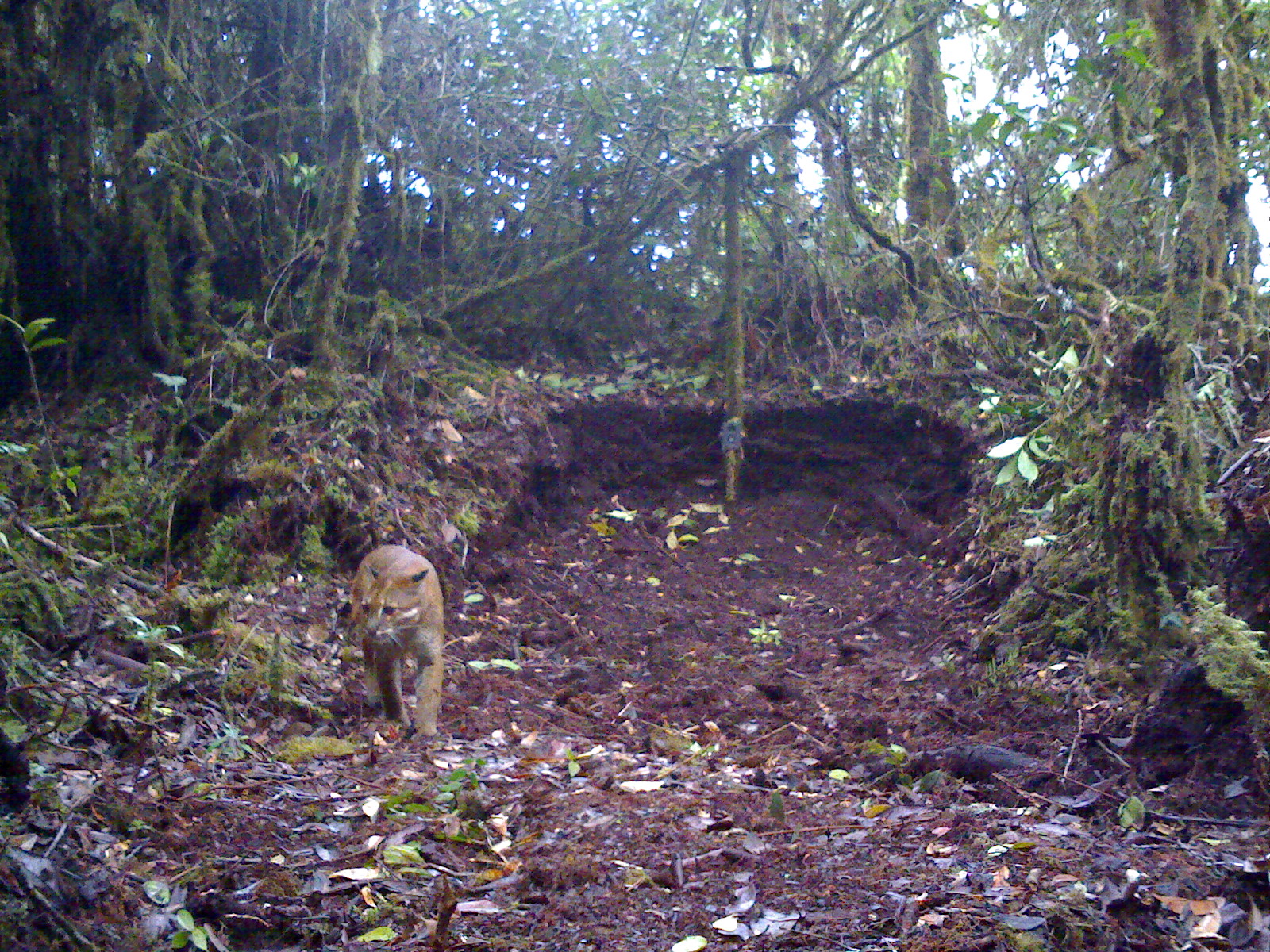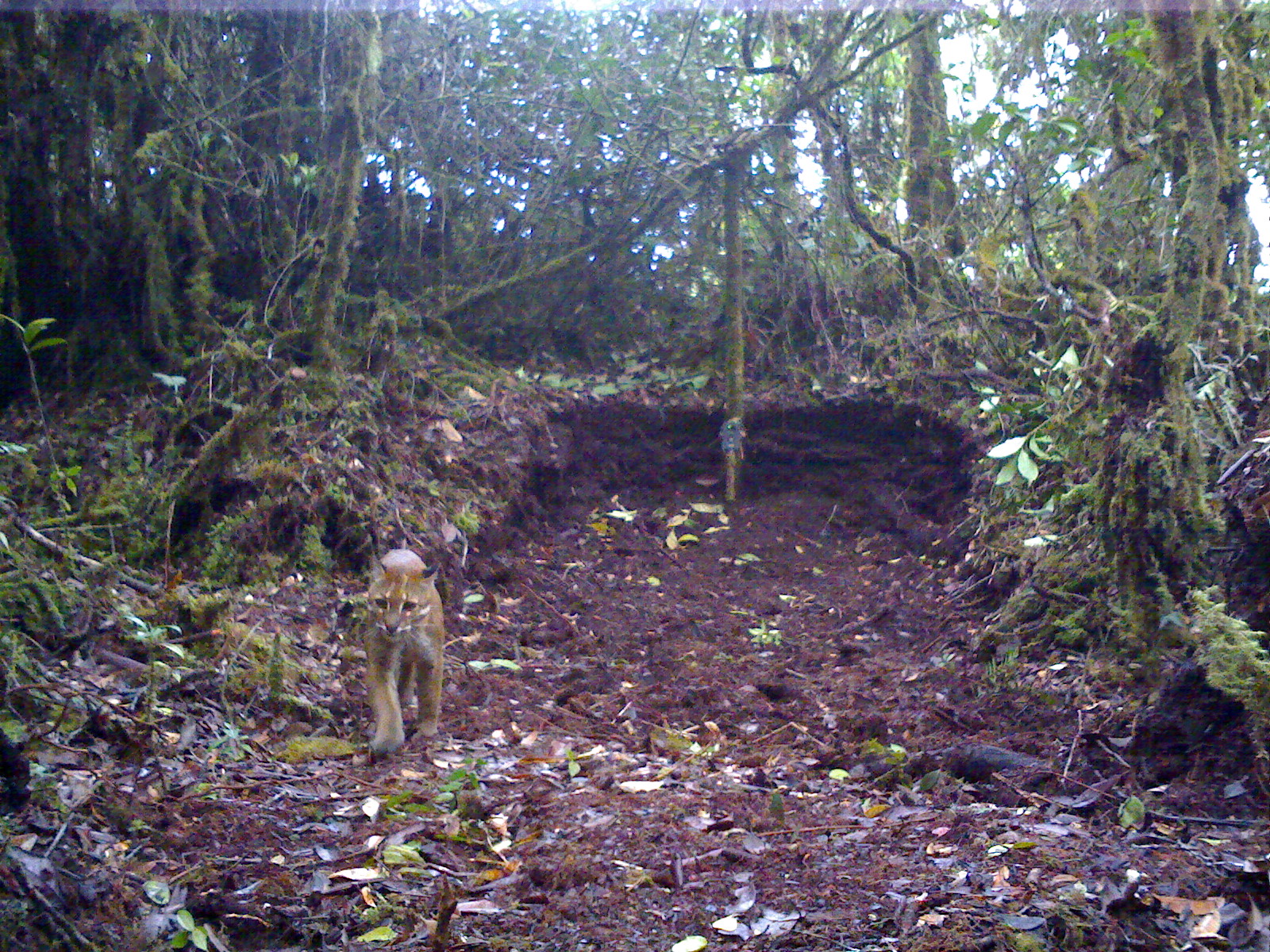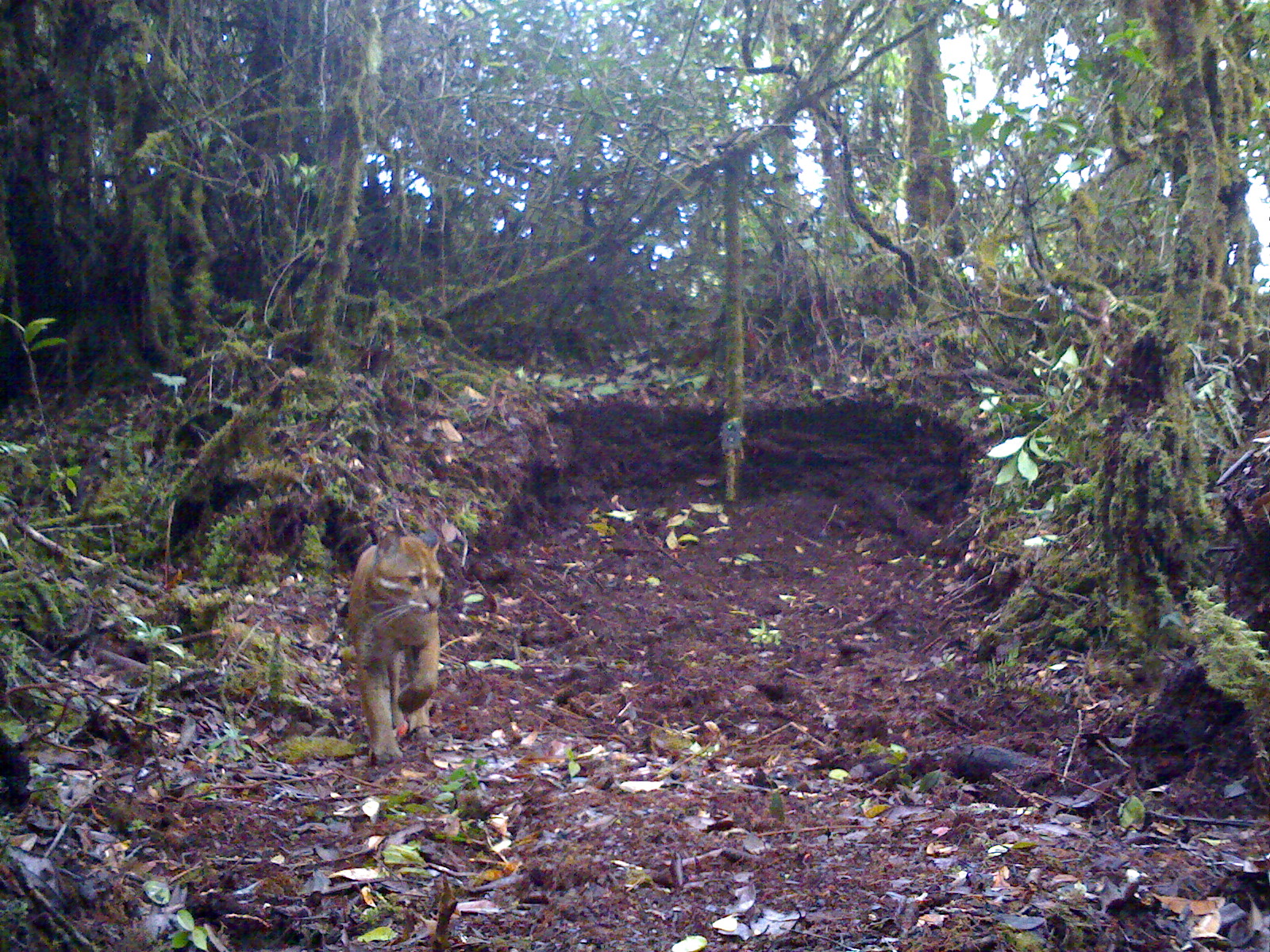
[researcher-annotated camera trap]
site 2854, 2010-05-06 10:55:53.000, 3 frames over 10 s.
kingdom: Animalia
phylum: Chordata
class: Mammalia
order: Carnivora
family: Felidae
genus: Catopuma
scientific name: Catopuma temminckii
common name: asian golden cat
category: pardofelis temminckii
Pardofelis temminckii (asian golden cat) (Catopuma temminckii), count 1, sex male.